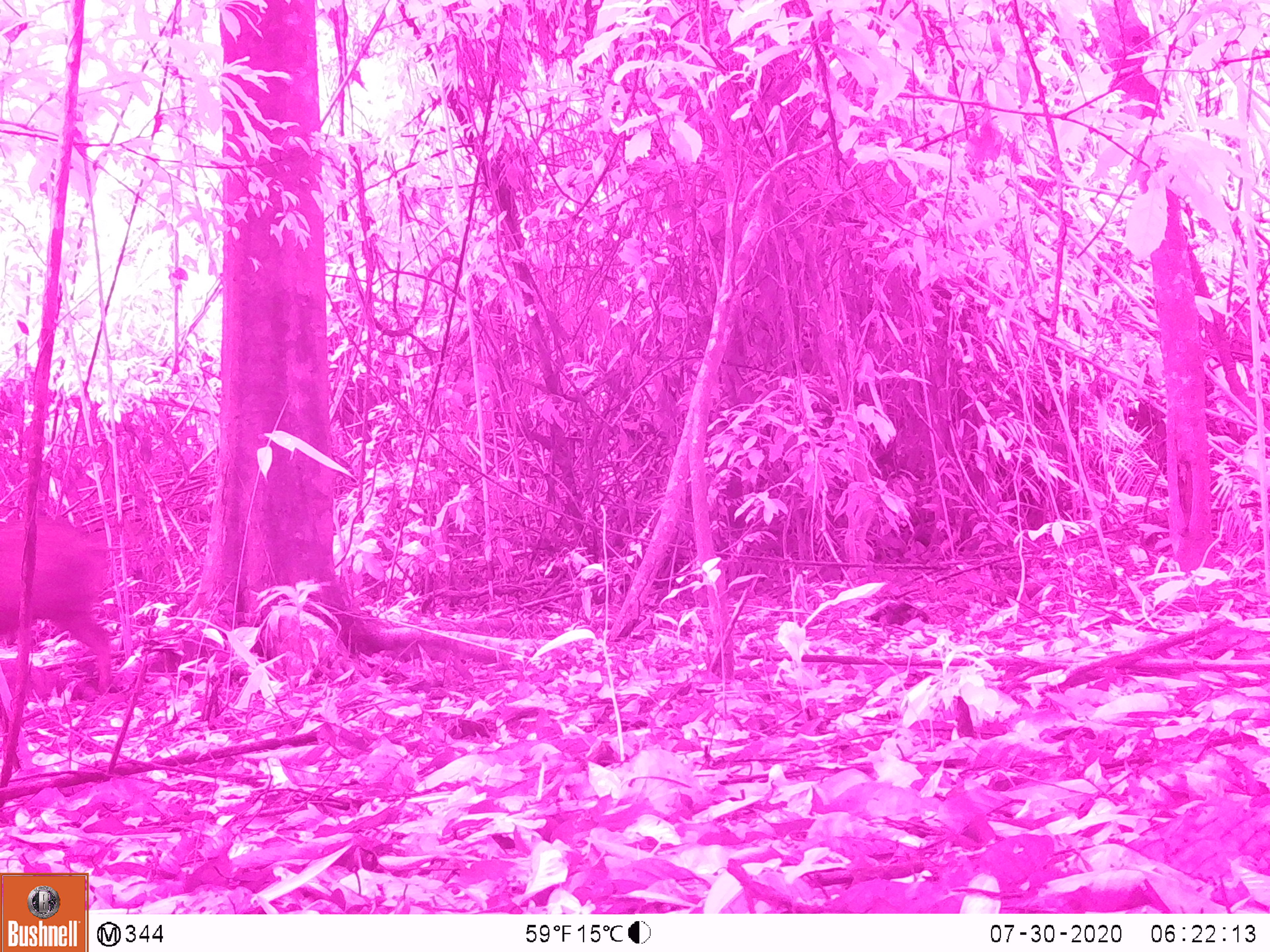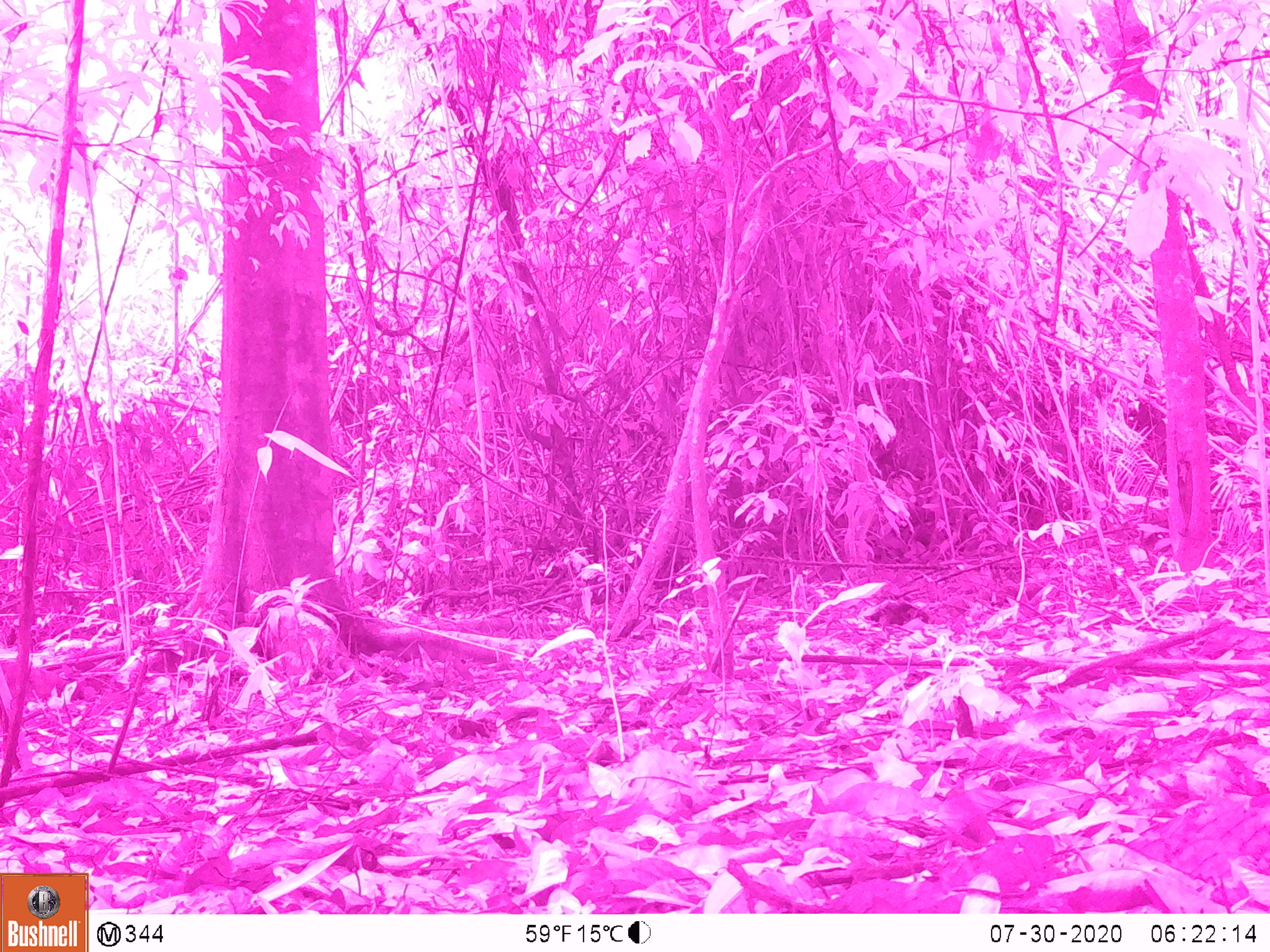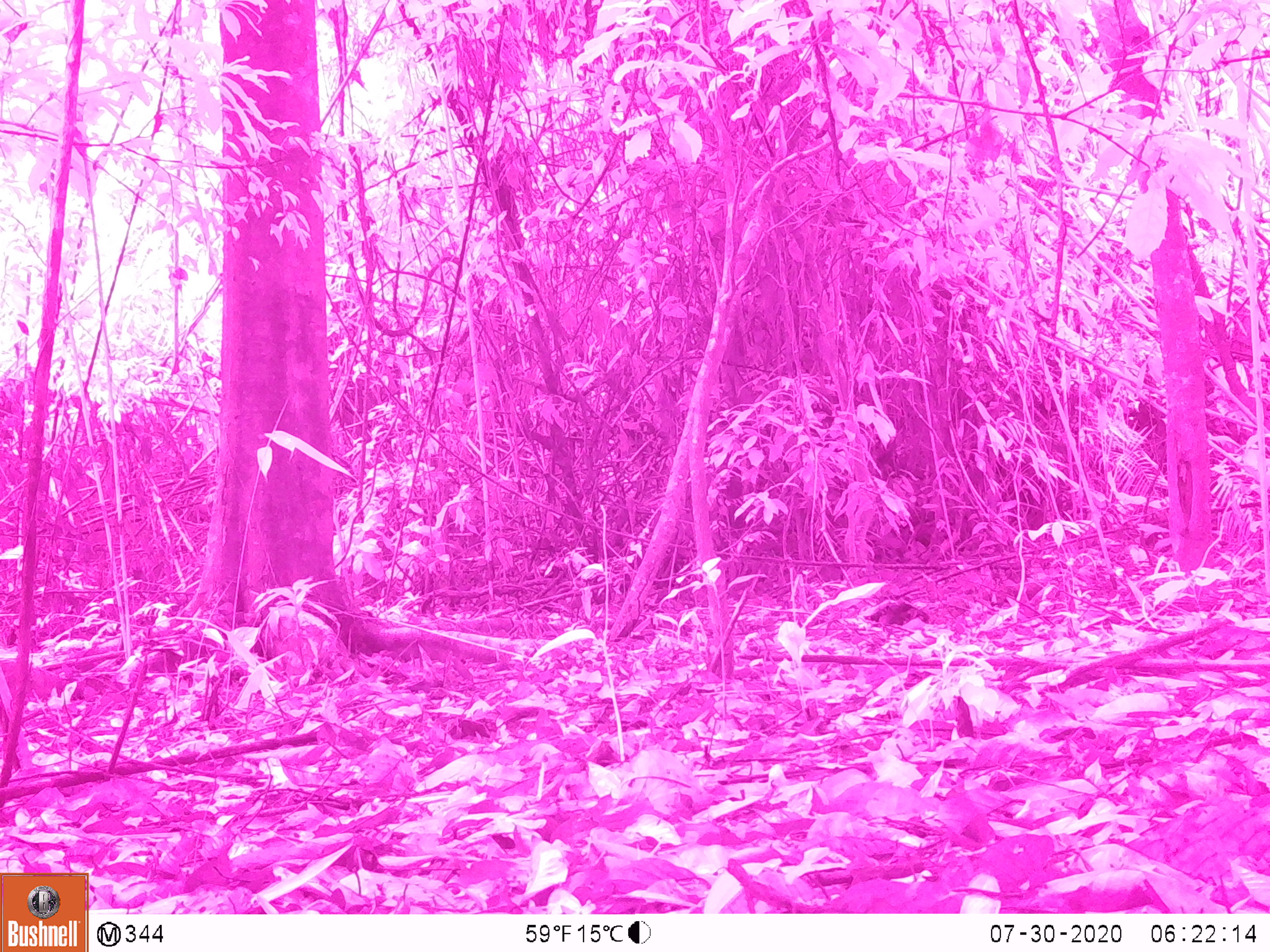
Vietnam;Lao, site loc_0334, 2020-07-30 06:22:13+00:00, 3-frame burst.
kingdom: Animalia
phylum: Chordata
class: Mammalia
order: Artiodactyla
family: Suidae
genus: Sus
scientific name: Sus scrofa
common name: eurasian wild pig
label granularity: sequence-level